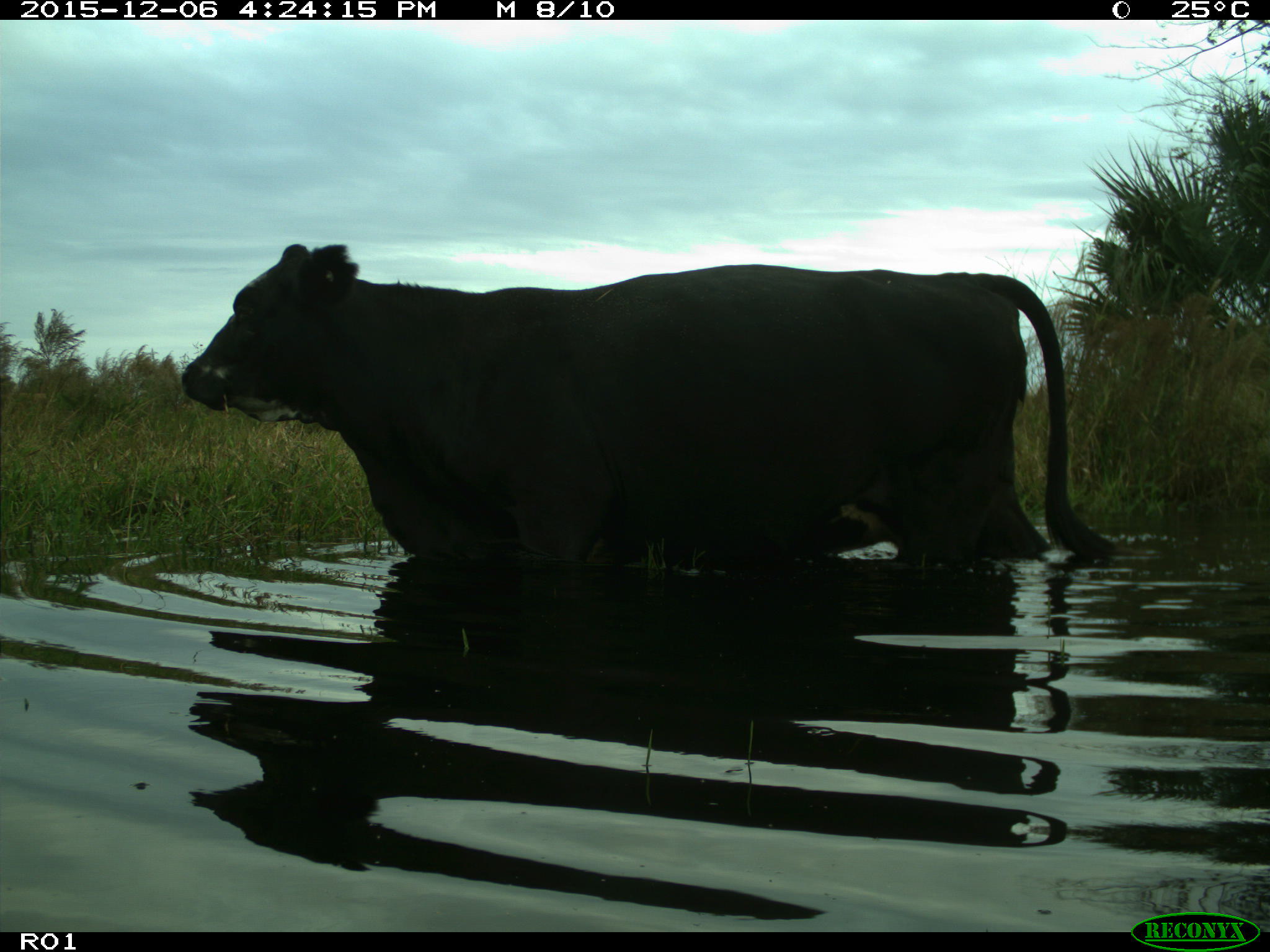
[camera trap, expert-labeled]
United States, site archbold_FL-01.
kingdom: Animalia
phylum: Chordata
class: Mammalia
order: Artiodactyla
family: Bovidae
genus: Bos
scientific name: Bos taurus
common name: domestic cow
Bos taurus (domestic cow).